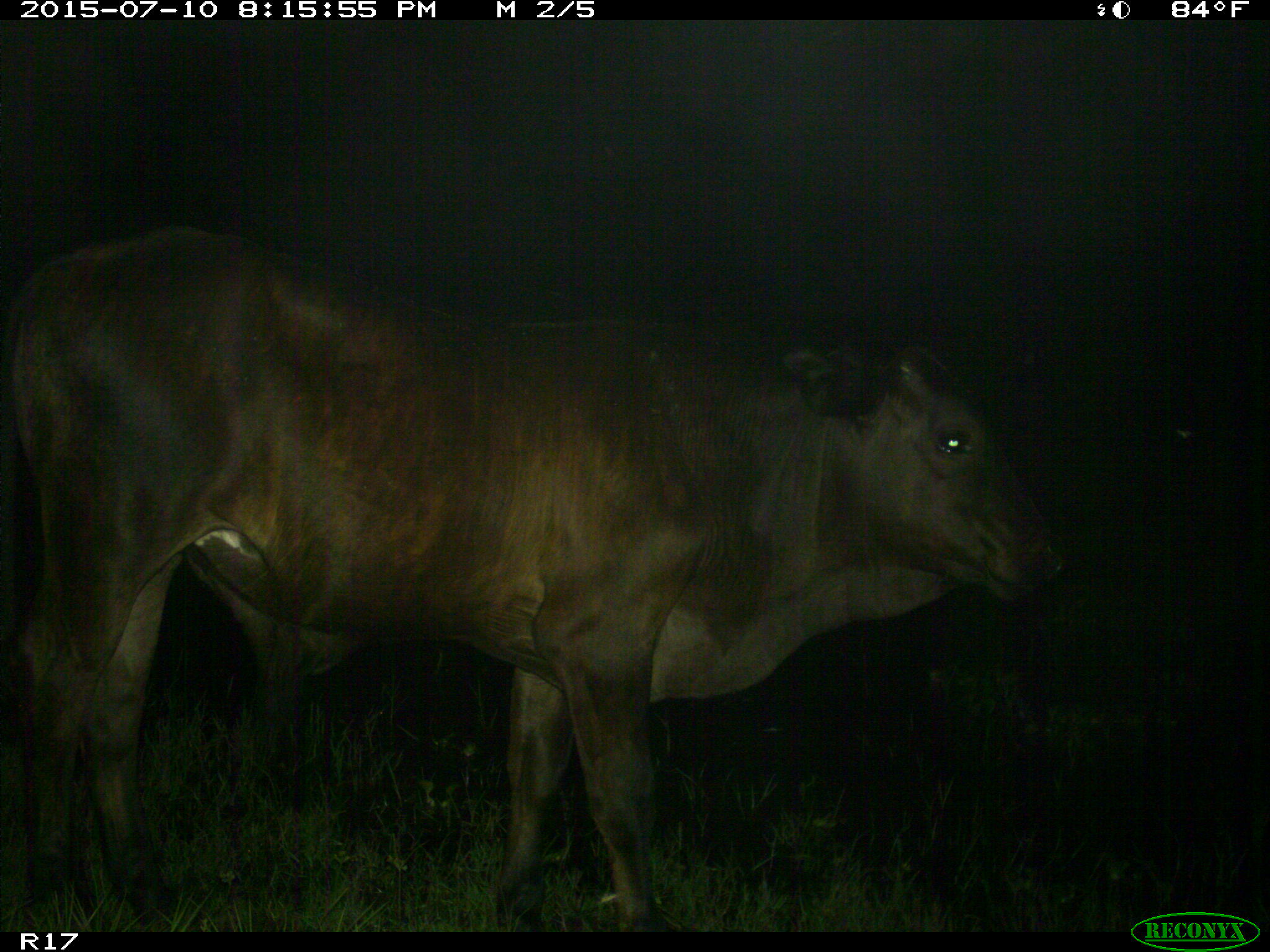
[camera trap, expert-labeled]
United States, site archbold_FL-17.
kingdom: Animalia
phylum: Chordata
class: Mammalia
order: Artiodactyla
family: Bovidae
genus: Bos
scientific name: Bos taurus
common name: domestic cow